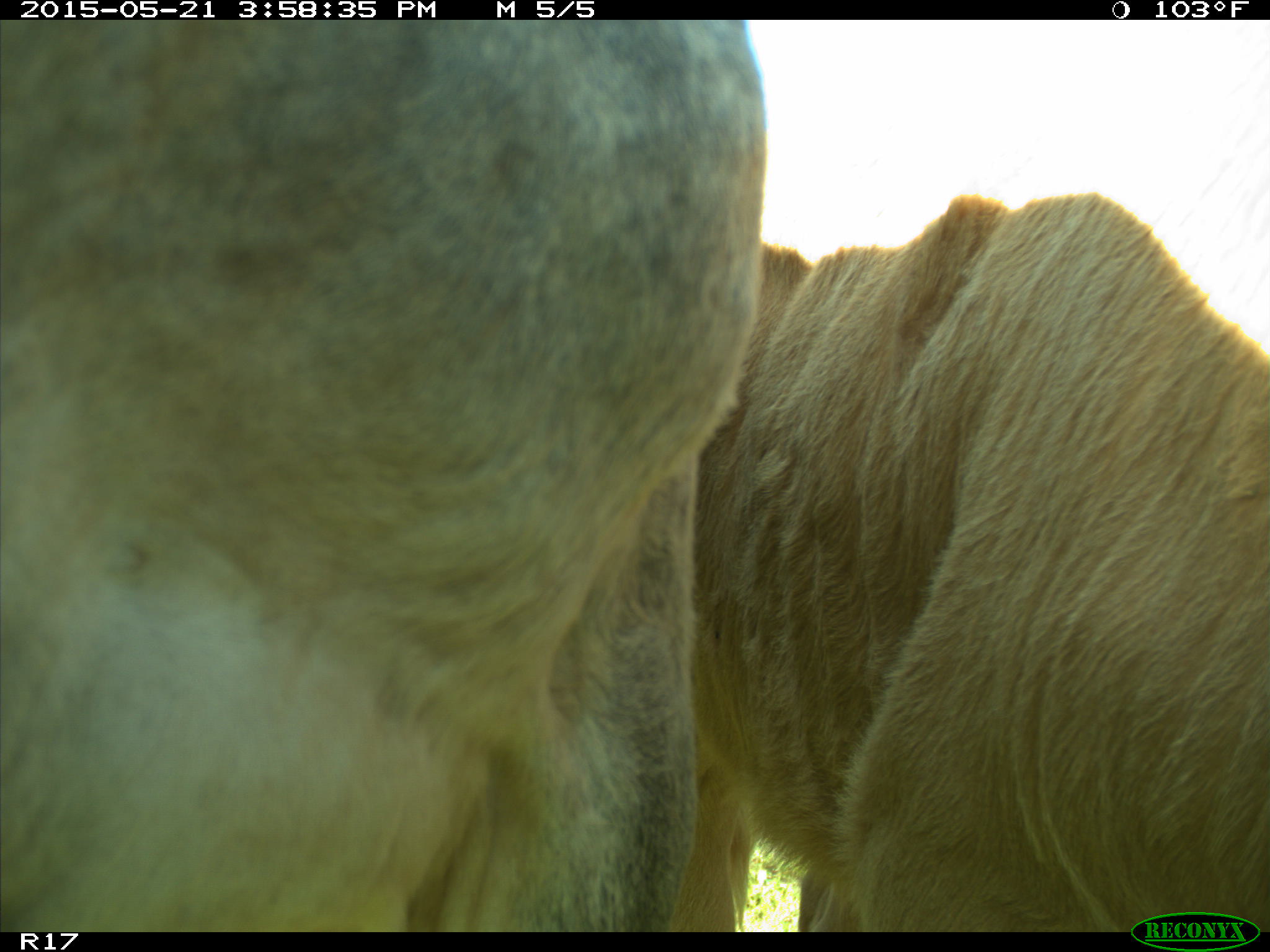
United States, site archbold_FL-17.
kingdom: Animalia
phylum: Chordata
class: Mammalia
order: Artiodactyla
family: Bovidae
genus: Bos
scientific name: Bos taurus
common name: domestic cow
Bos taurus (domestic cow).